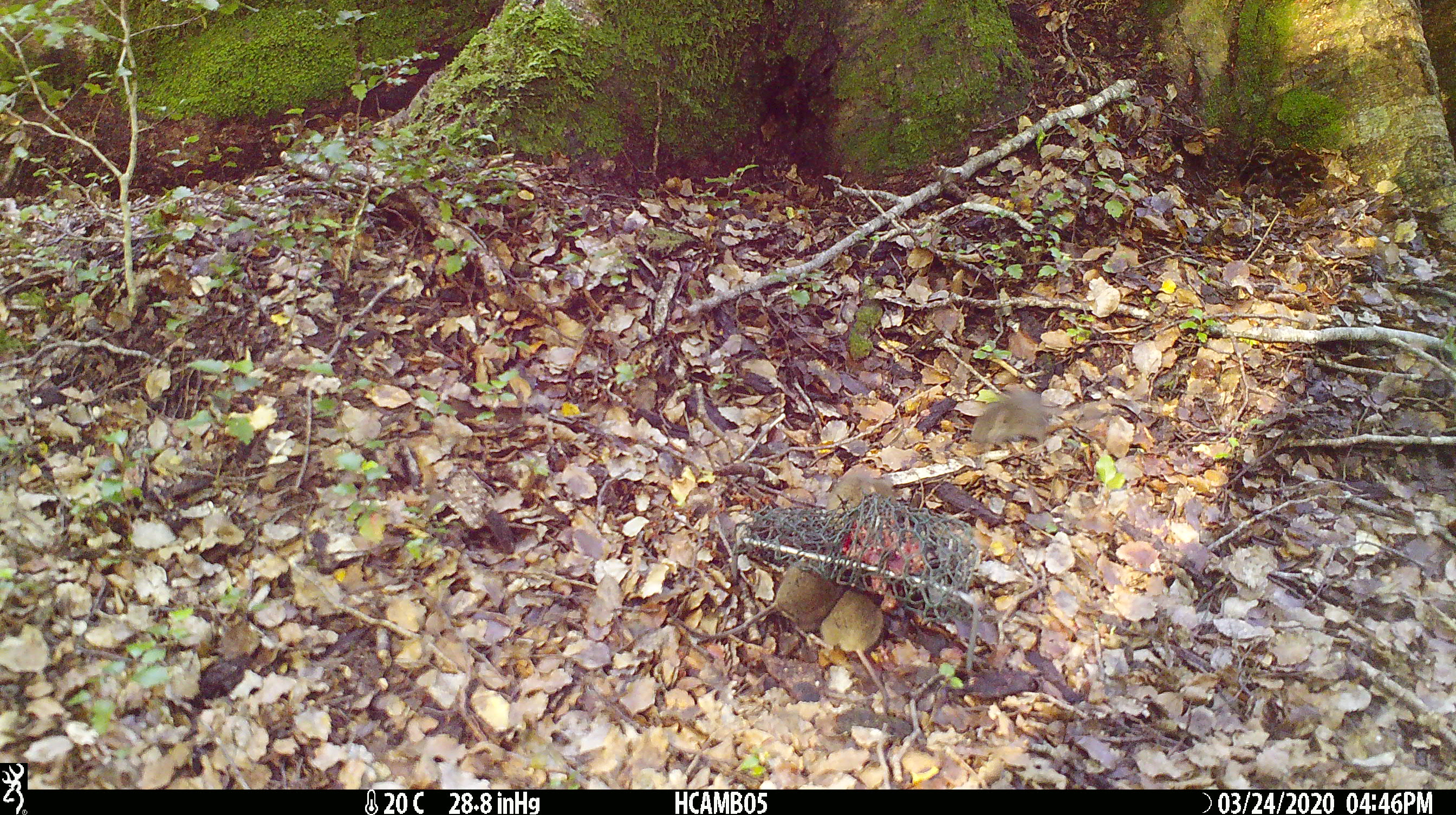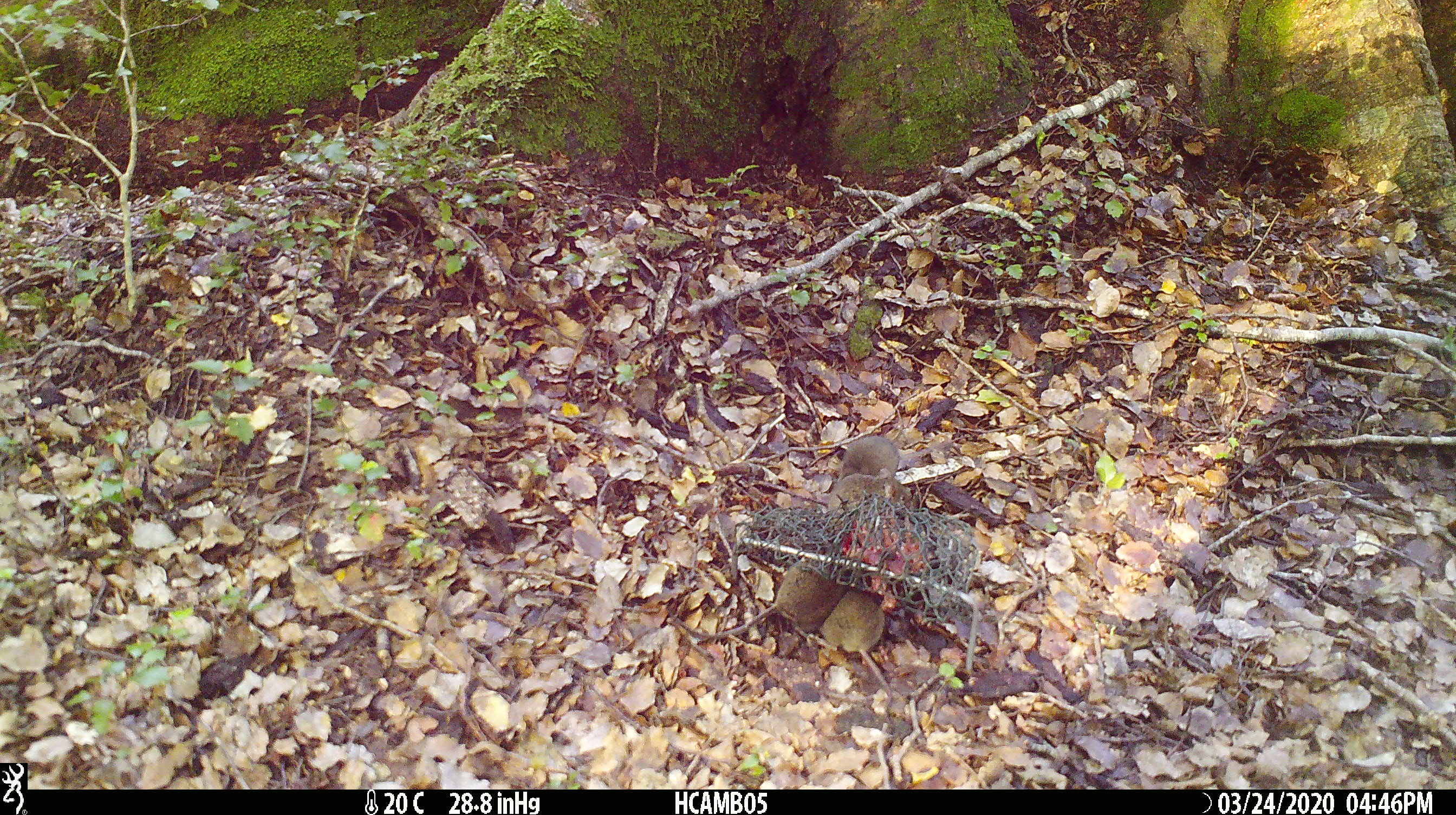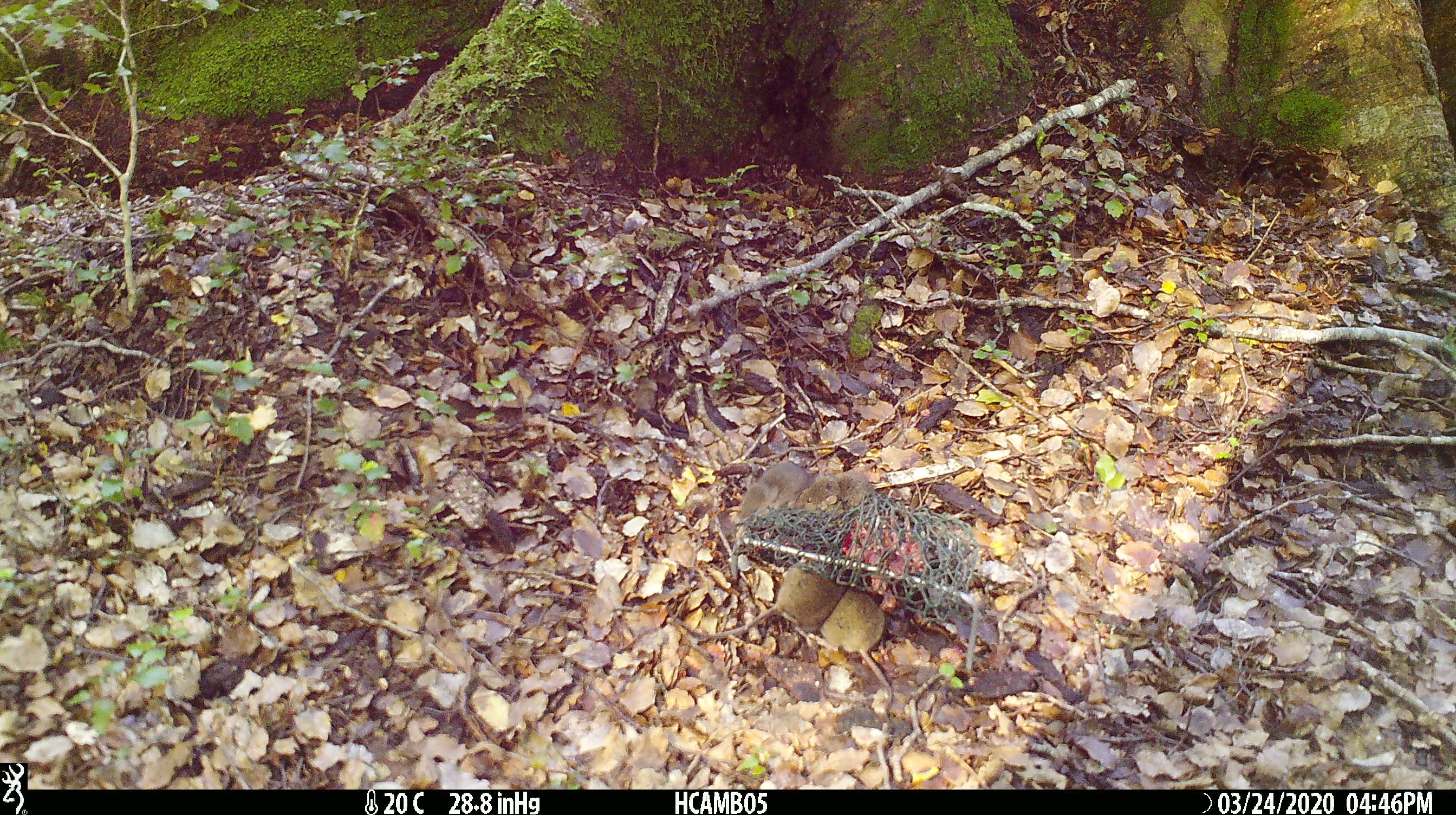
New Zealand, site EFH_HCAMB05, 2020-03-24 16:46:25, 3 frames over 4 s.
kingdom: Animalia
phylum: Chordata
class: Mammalia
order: Rodentia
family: Muridae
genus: Mus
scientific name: Mus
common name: mouse